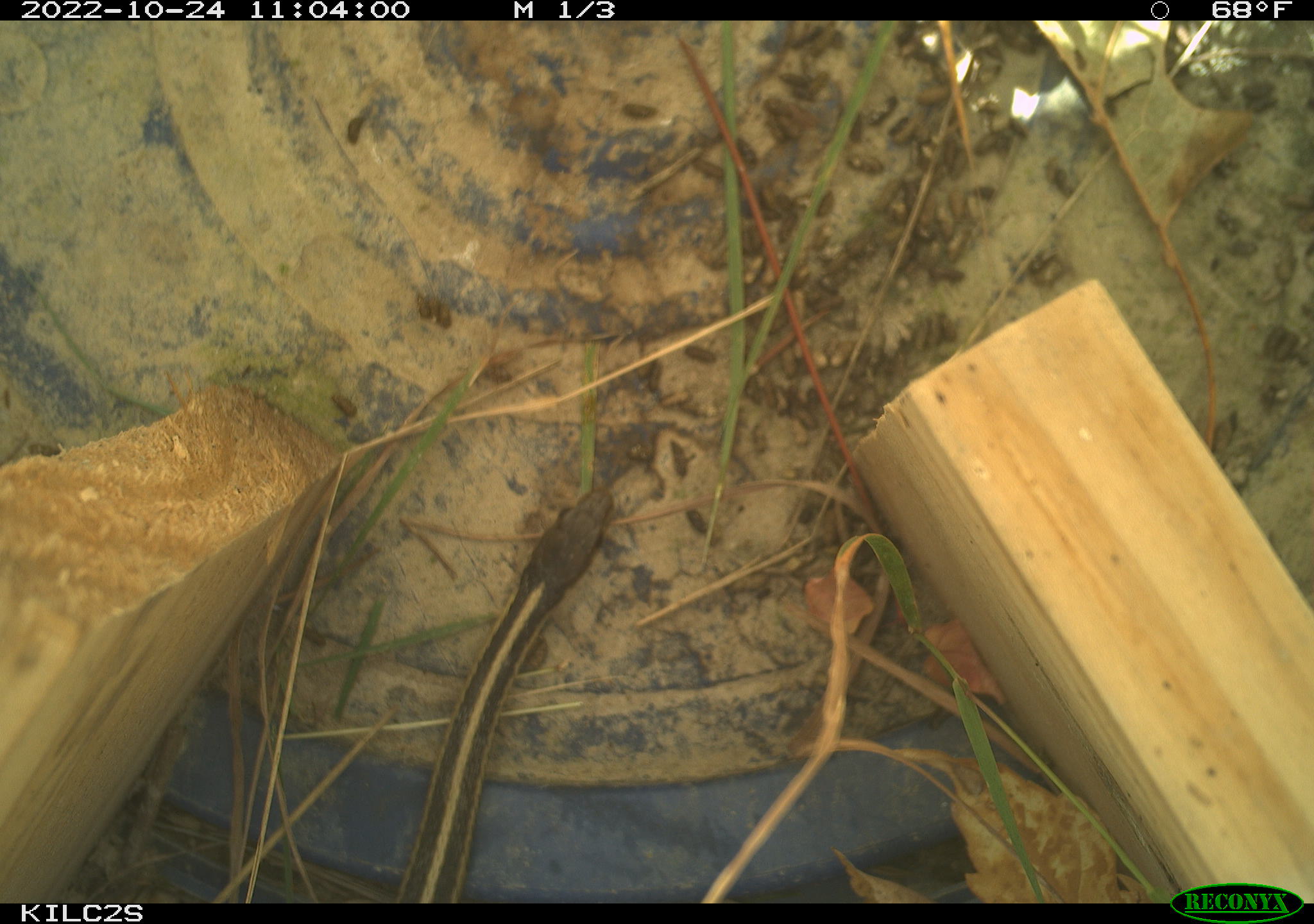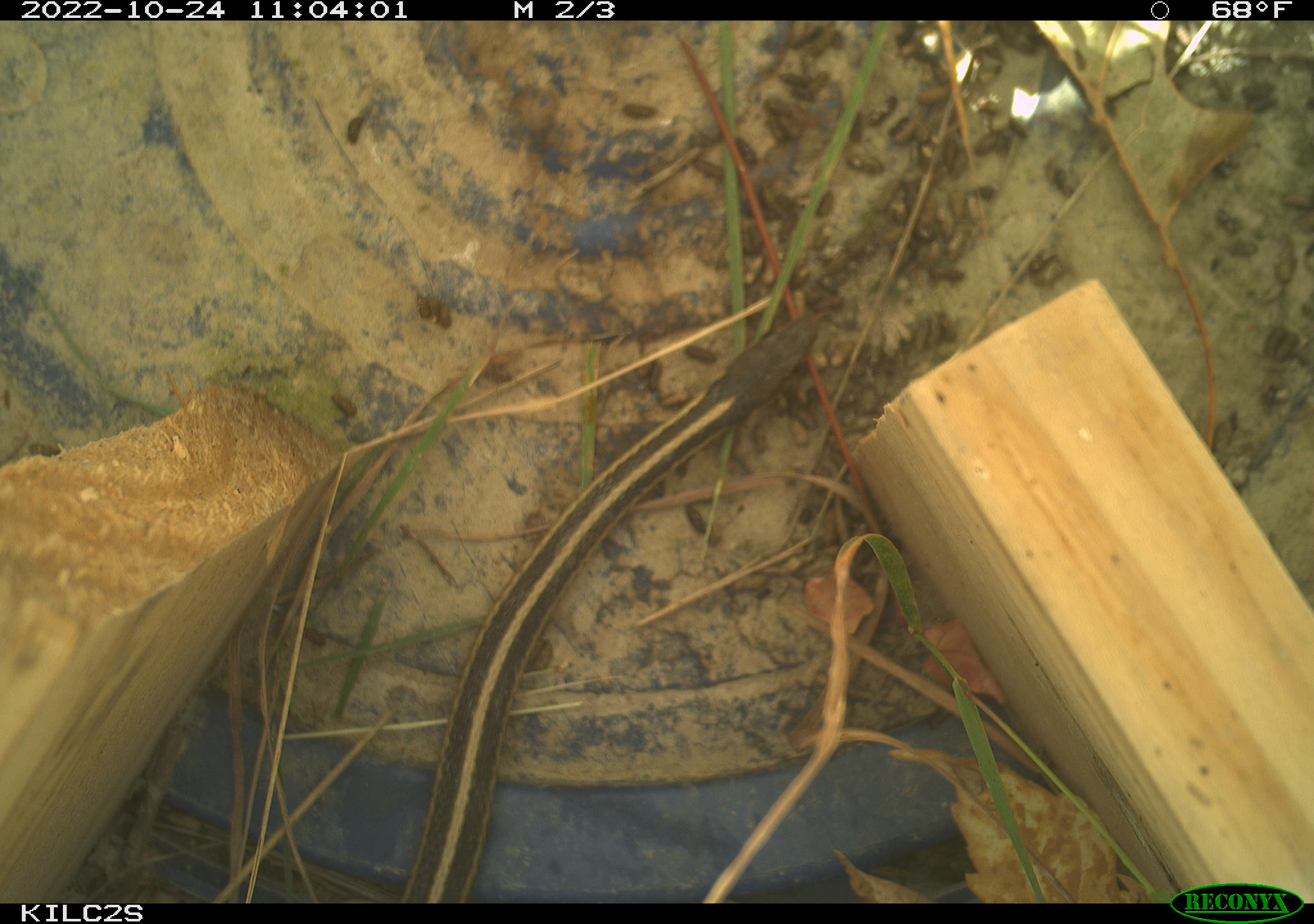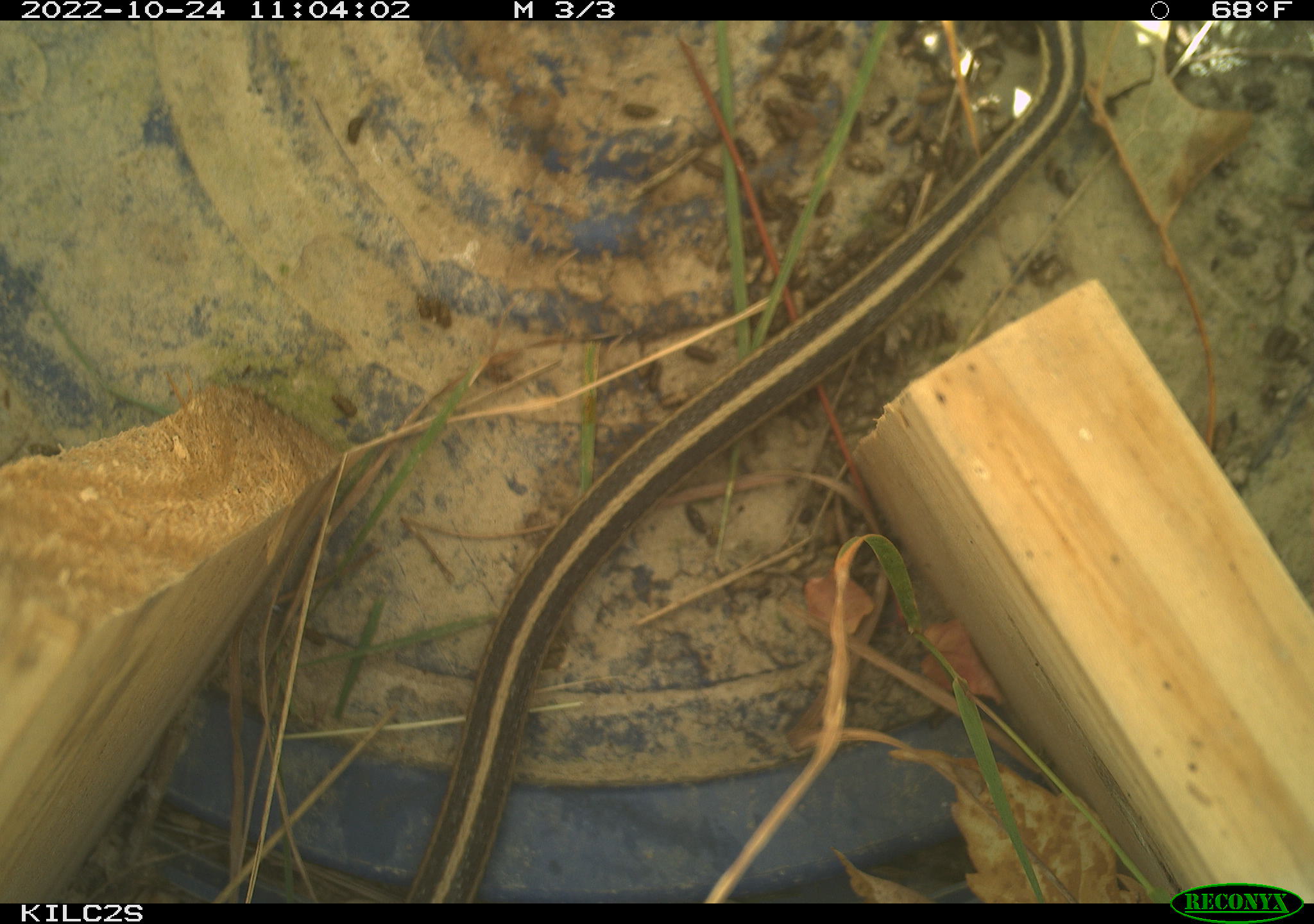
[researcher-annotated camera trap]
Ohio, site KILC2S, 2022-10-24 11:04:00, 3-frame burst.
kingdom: Animalia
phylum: Chordata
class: Reptilia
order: Squamata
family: Colubridae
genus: Thamnophis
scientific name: Thamnophis sirtalis sirtalis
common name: eastern gartersnake